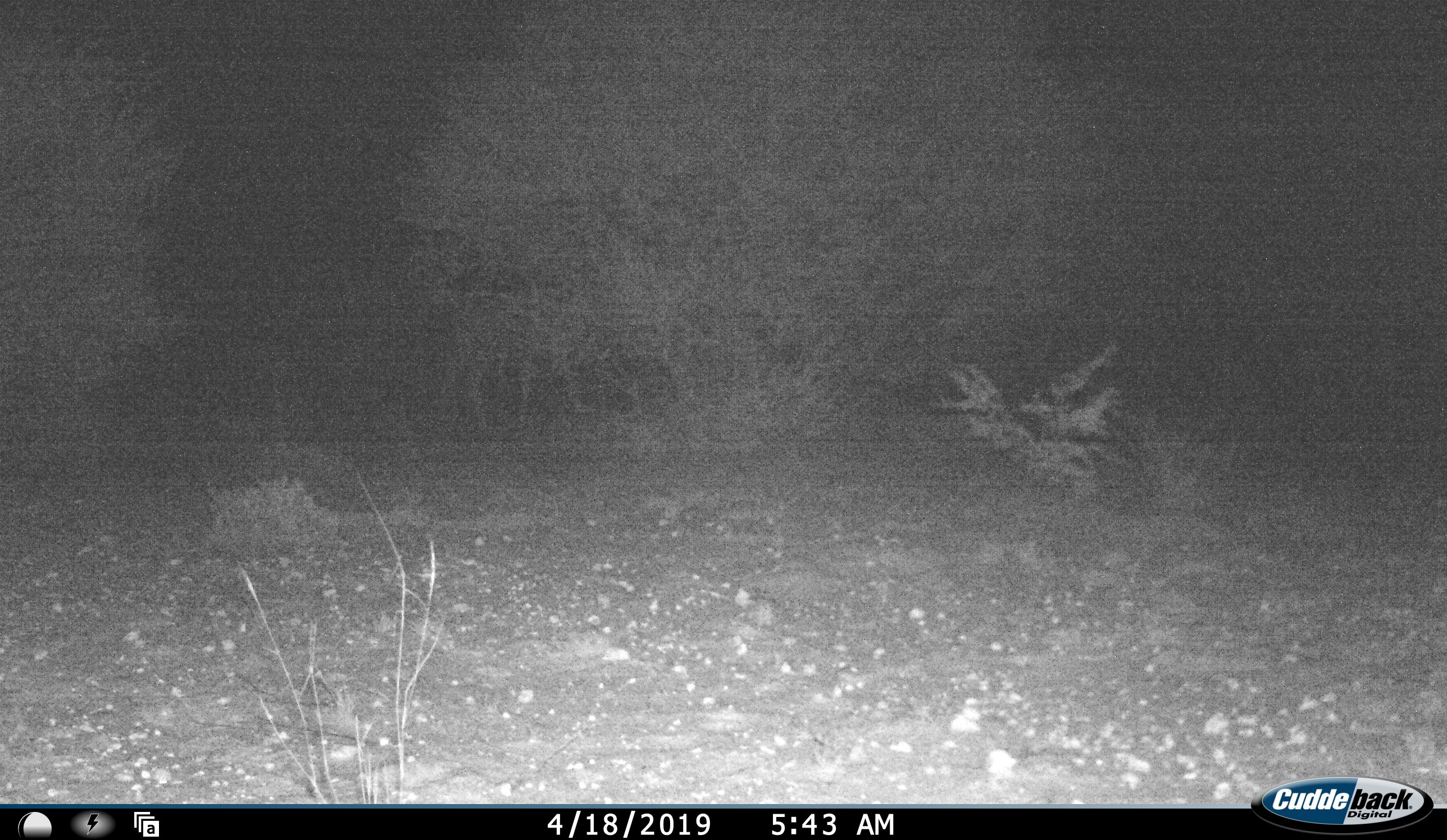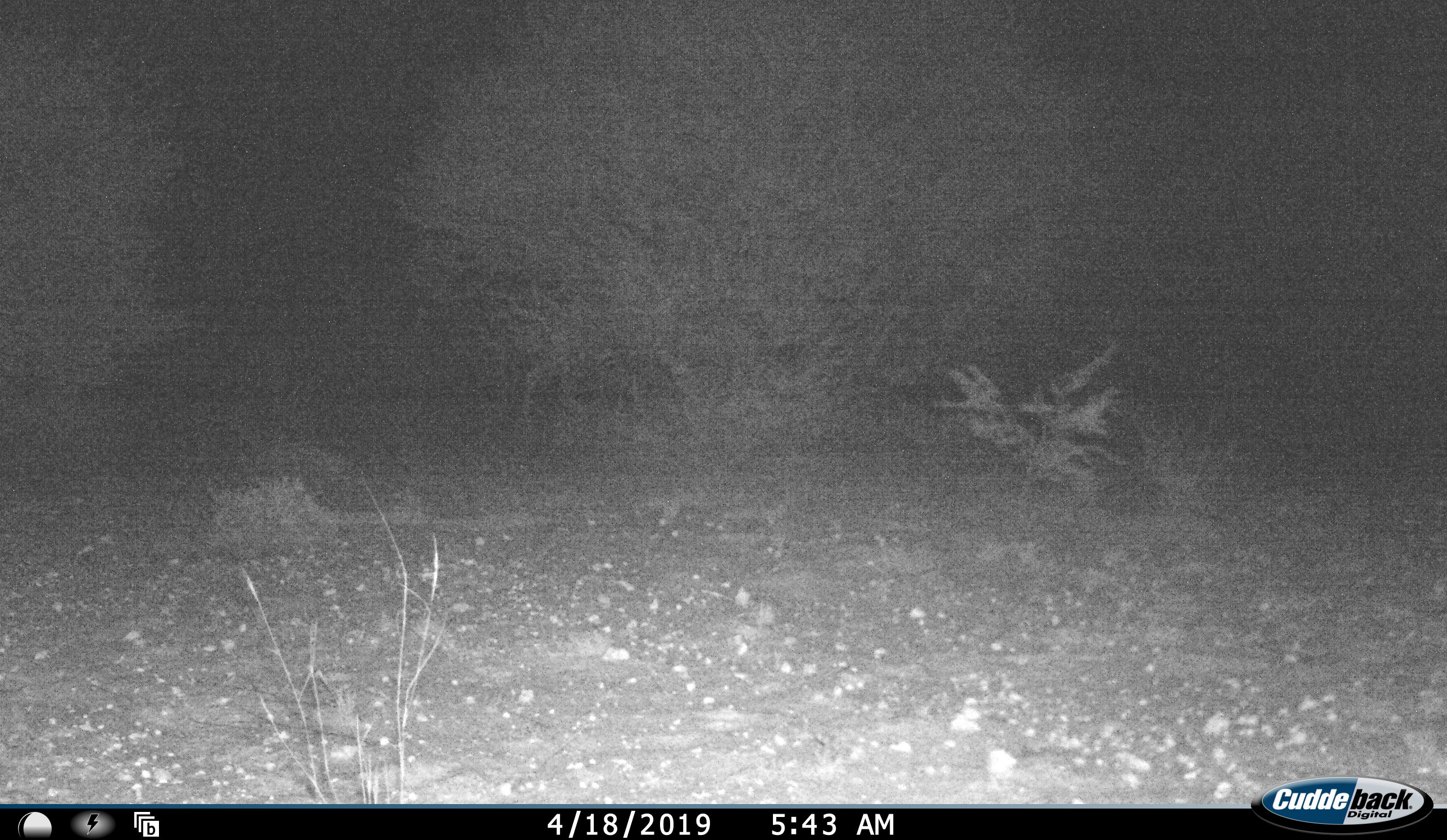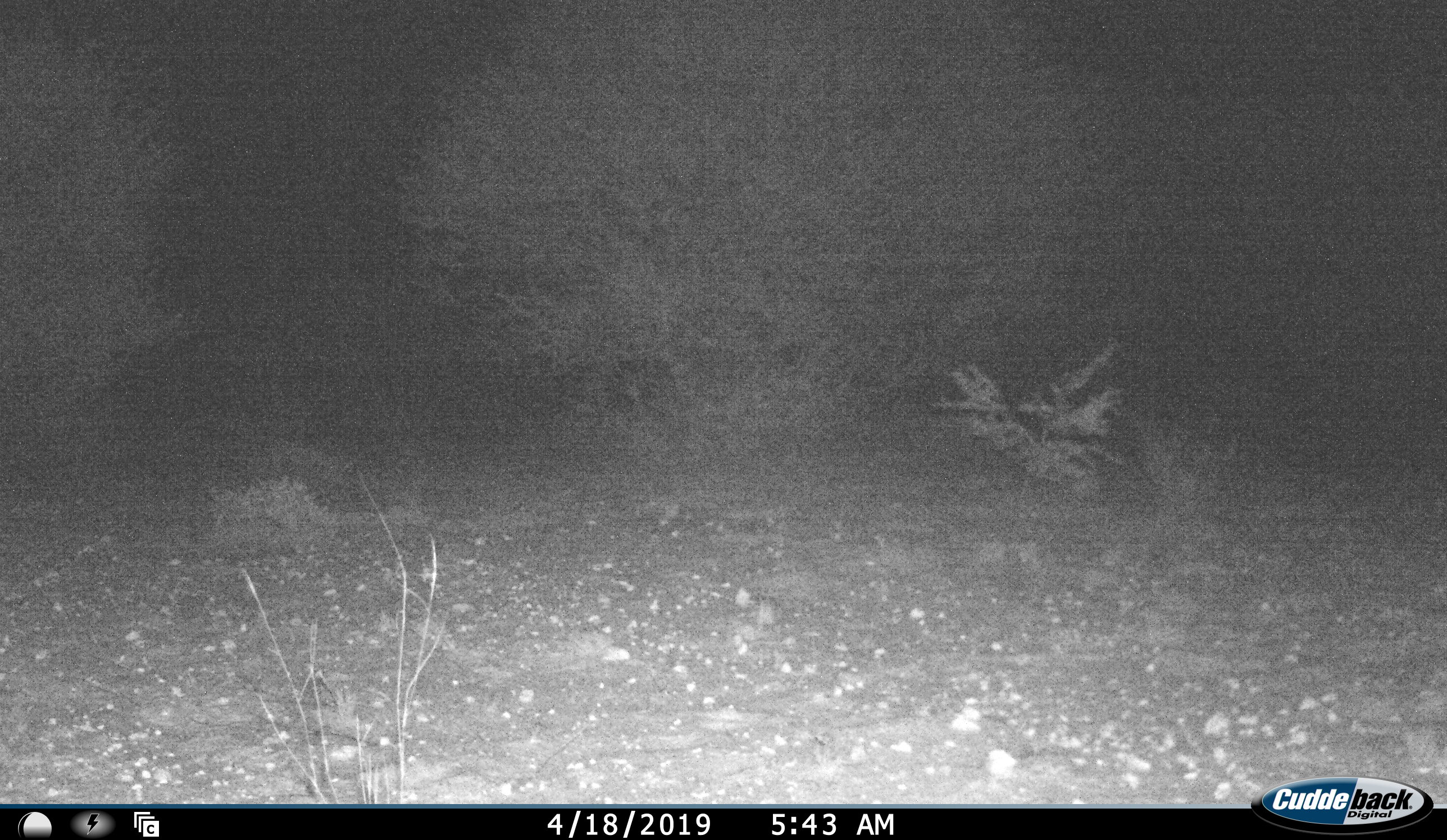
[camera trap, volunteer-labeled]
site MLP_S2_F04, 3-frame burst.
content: unidentified animal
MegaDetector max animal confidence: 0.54